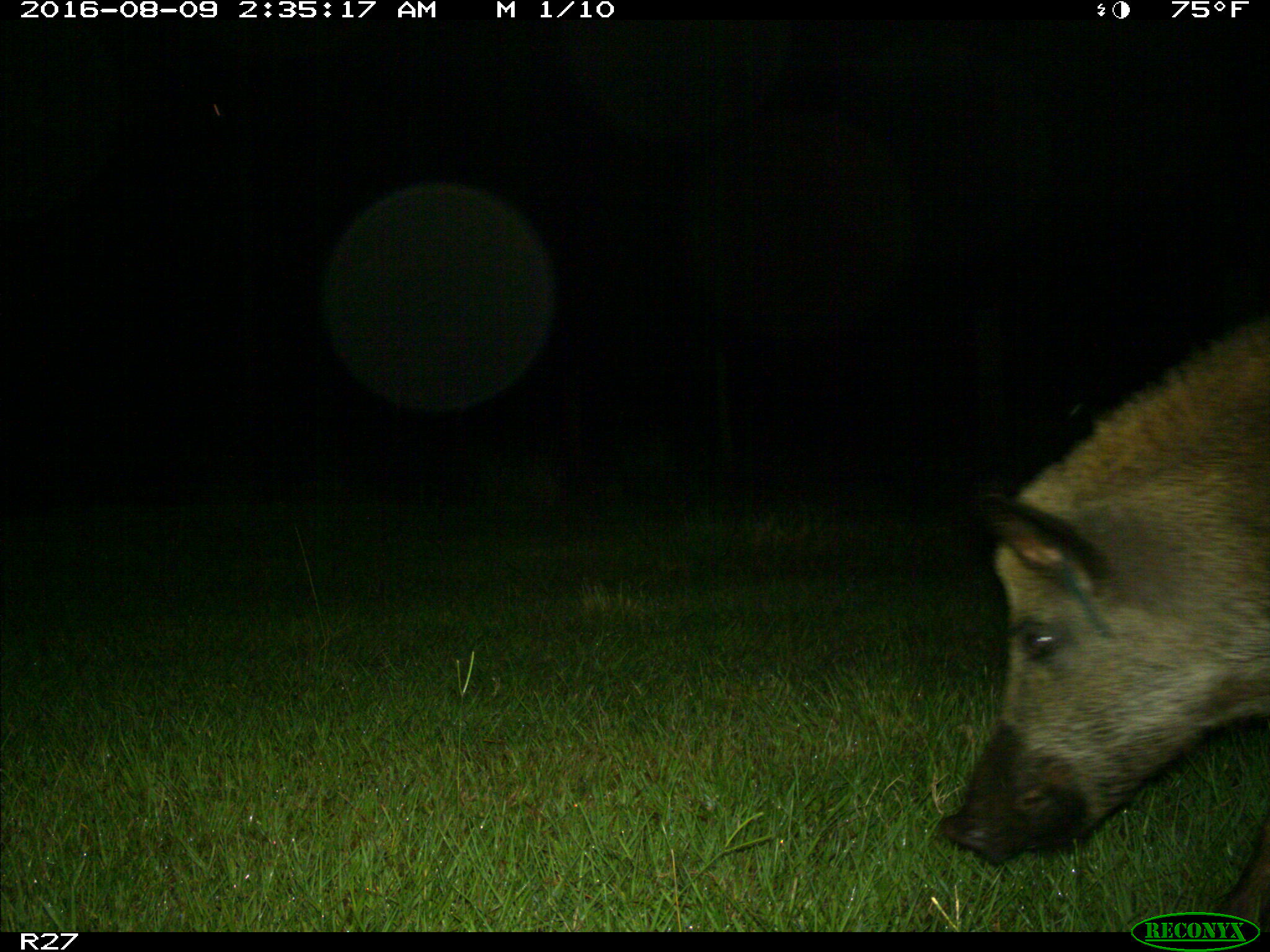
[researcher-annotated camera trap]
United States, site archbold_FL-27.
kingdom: Animalia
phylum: Chordata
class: Mammalia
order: Artiodactyla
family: Suidae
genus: Sus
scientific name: Sus scrofa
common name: wild boar